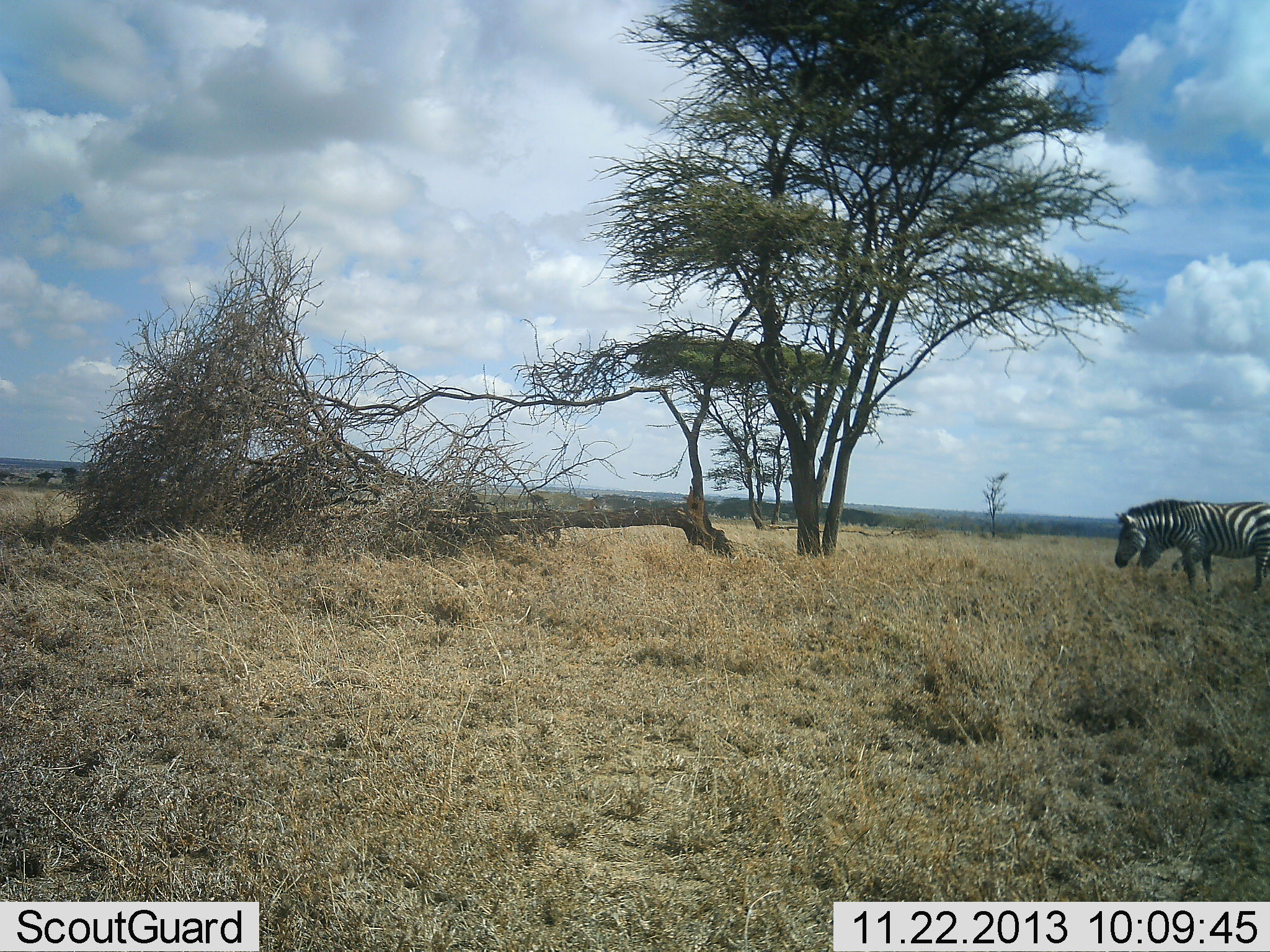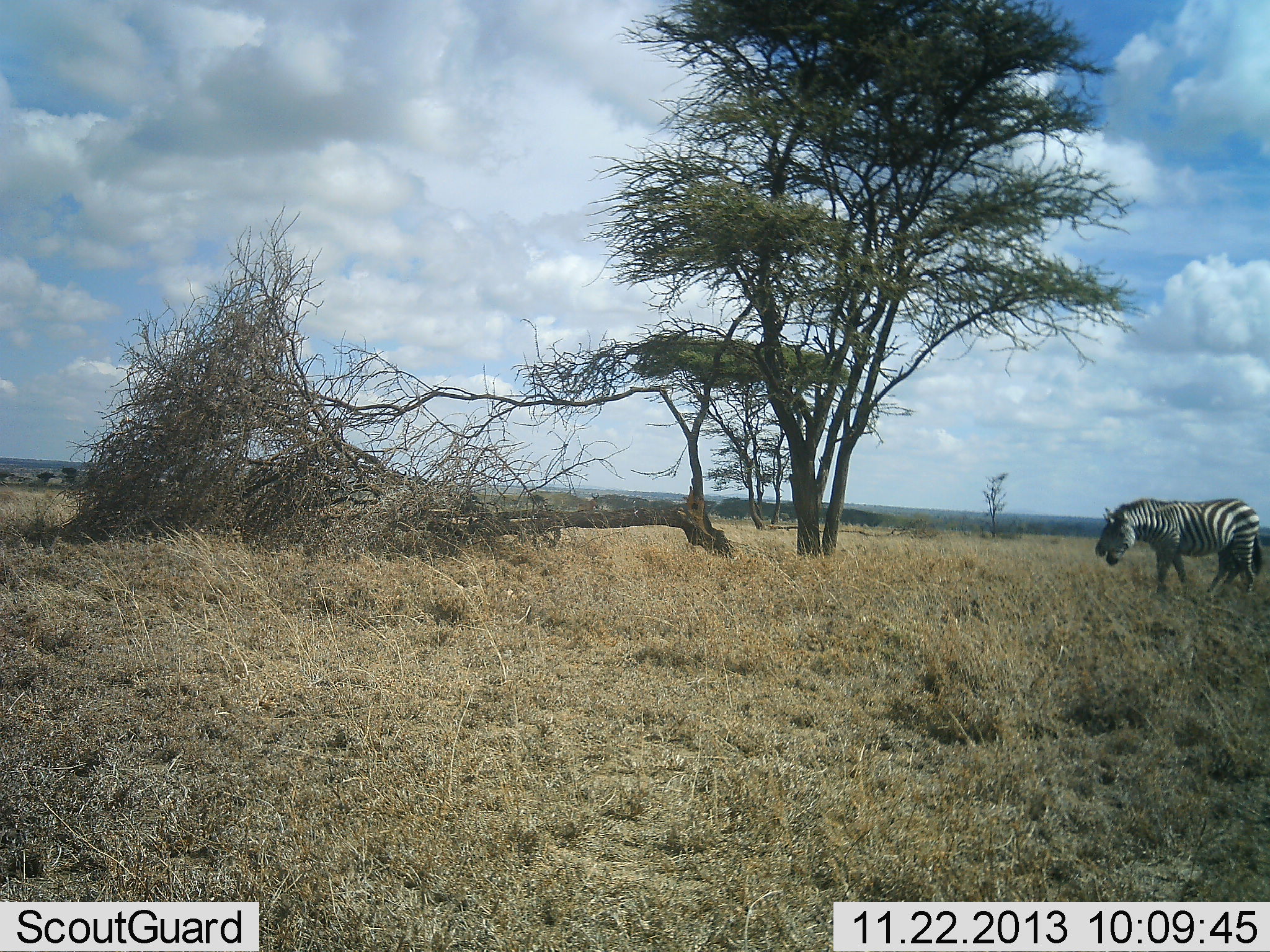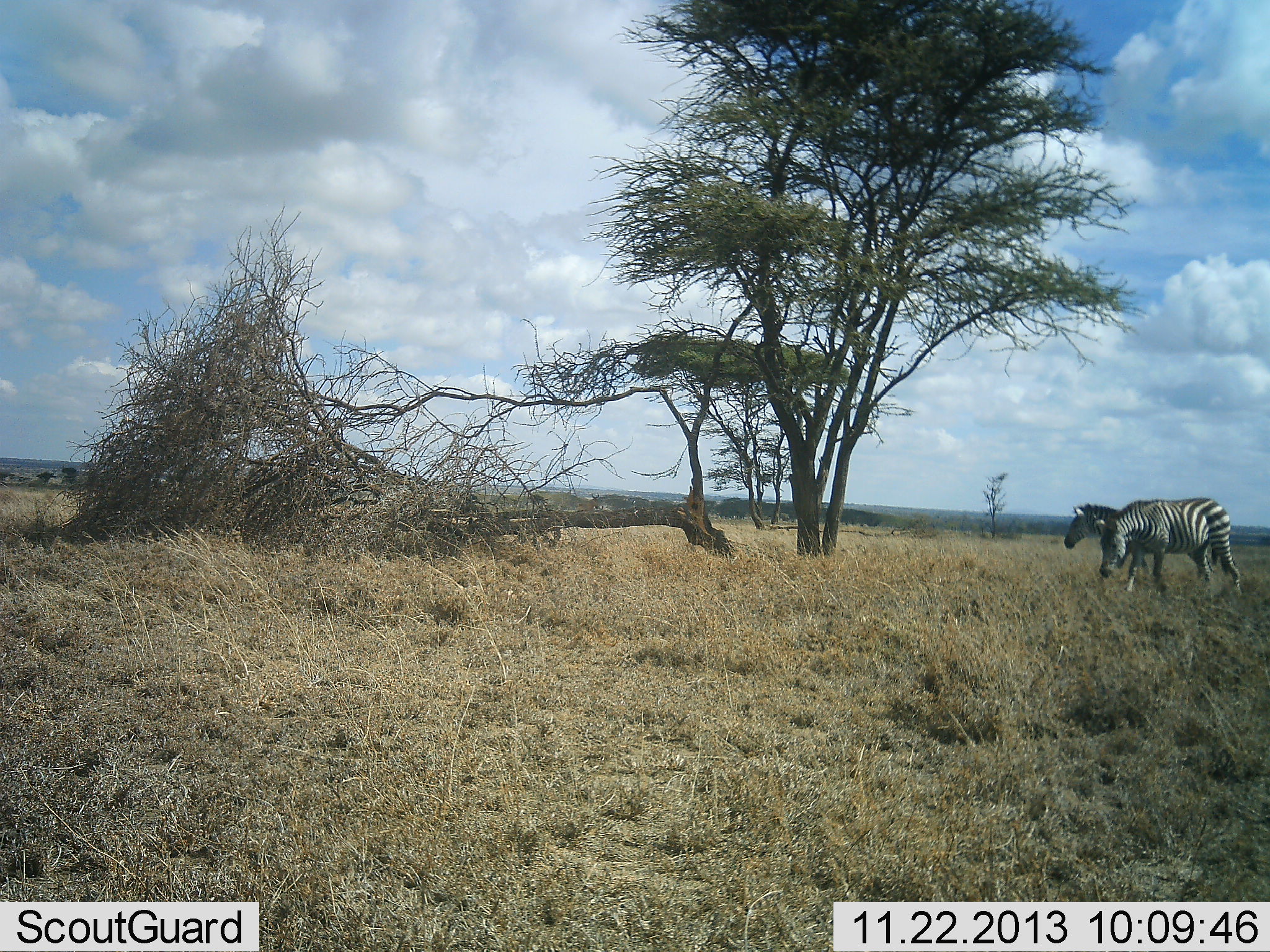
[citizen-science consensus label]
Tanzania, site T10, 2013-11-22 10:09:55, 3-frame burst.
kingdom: Animalia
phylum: Chordata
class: Mammalia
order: Perissodactyla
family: Equidae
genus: Equus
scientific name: Equus quagga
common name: plains zebra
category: zebra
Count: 2.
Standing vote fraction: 7%.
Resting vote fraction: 0%.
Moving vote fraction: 89%.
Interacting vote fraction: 4%.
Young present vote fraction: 0%.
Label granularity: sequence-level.